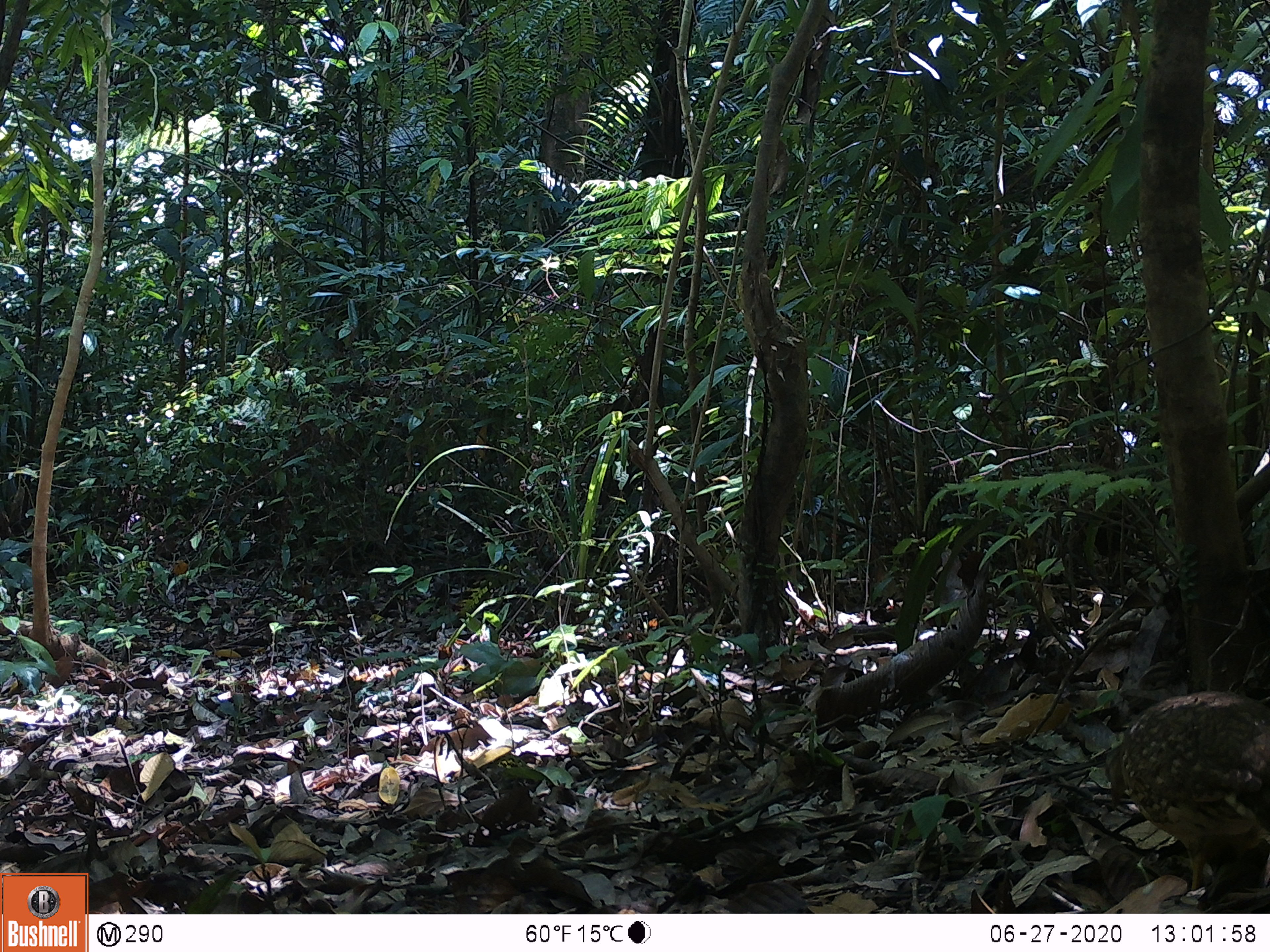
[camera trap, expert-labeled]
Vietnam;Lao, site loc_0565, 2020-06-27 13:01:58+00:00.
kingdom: Animalia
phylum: Chordata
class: Aves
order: Galliformes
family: Phasianidae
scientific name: Phasianidae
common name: partridge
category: unidentified partridge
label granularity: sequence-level